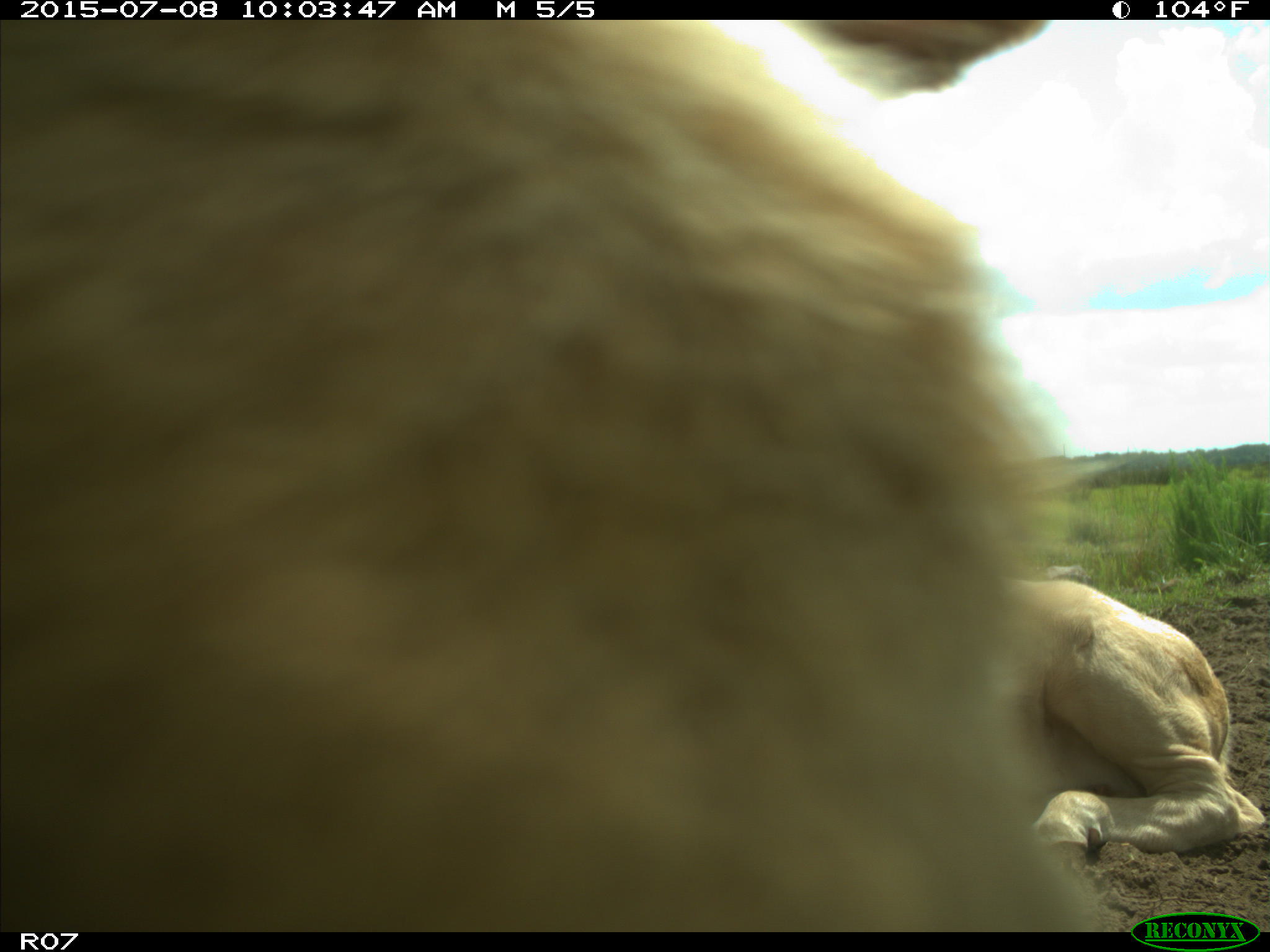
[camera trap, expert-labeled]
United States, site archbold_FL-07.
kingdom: Animalia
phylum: Chordata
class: Mammalia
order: Artiodactyla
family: Bovidae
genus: Bos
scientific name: Bos taurus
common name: domestic cow